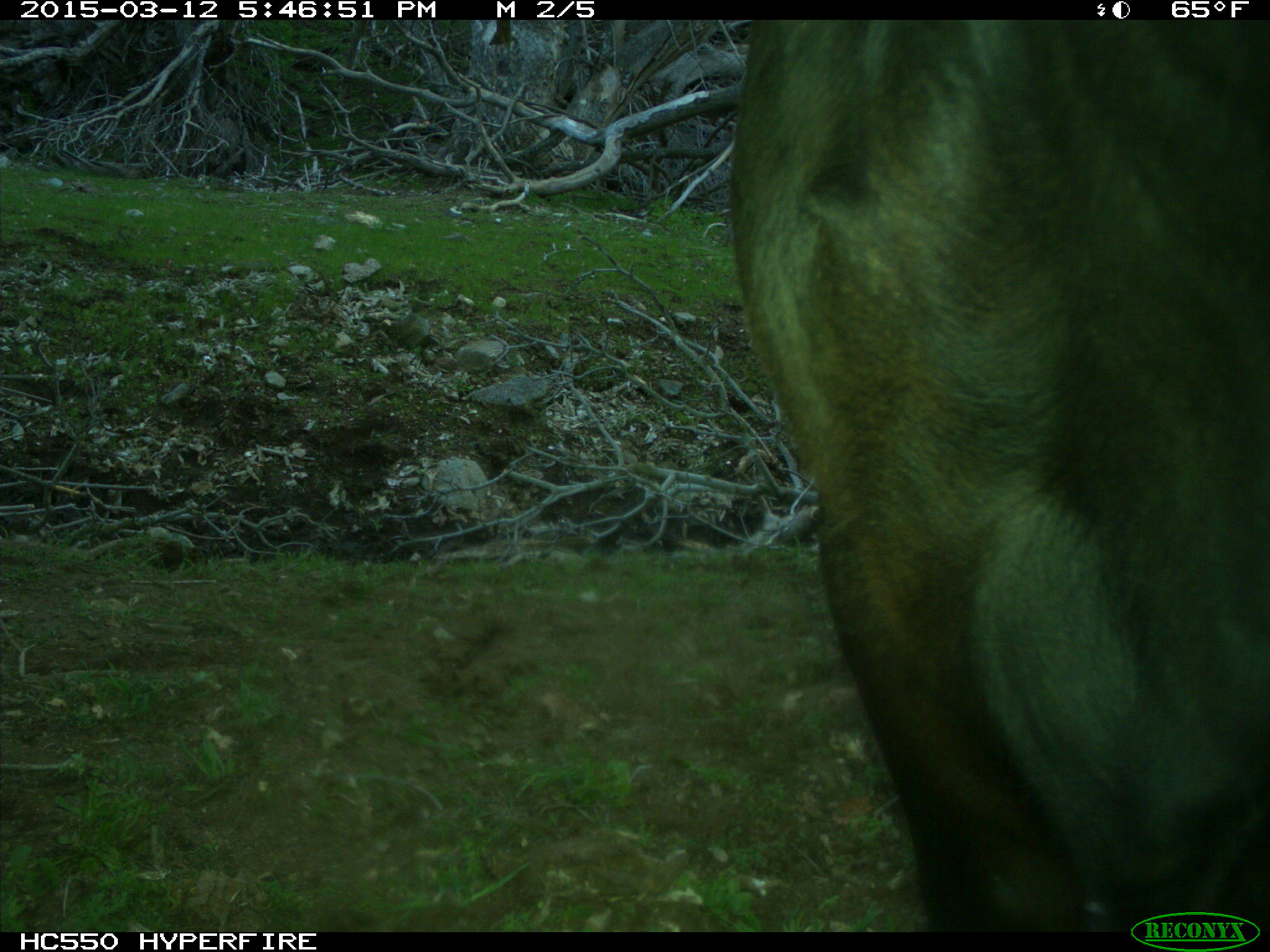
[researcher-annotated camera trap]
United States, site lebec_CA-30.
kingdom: Animalia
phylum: Chordata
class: Mammalia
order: Artiodactyla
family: Bovidae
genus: Bos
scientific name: Bos taurus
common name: domestic cow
Bos taurus (domestic cow).